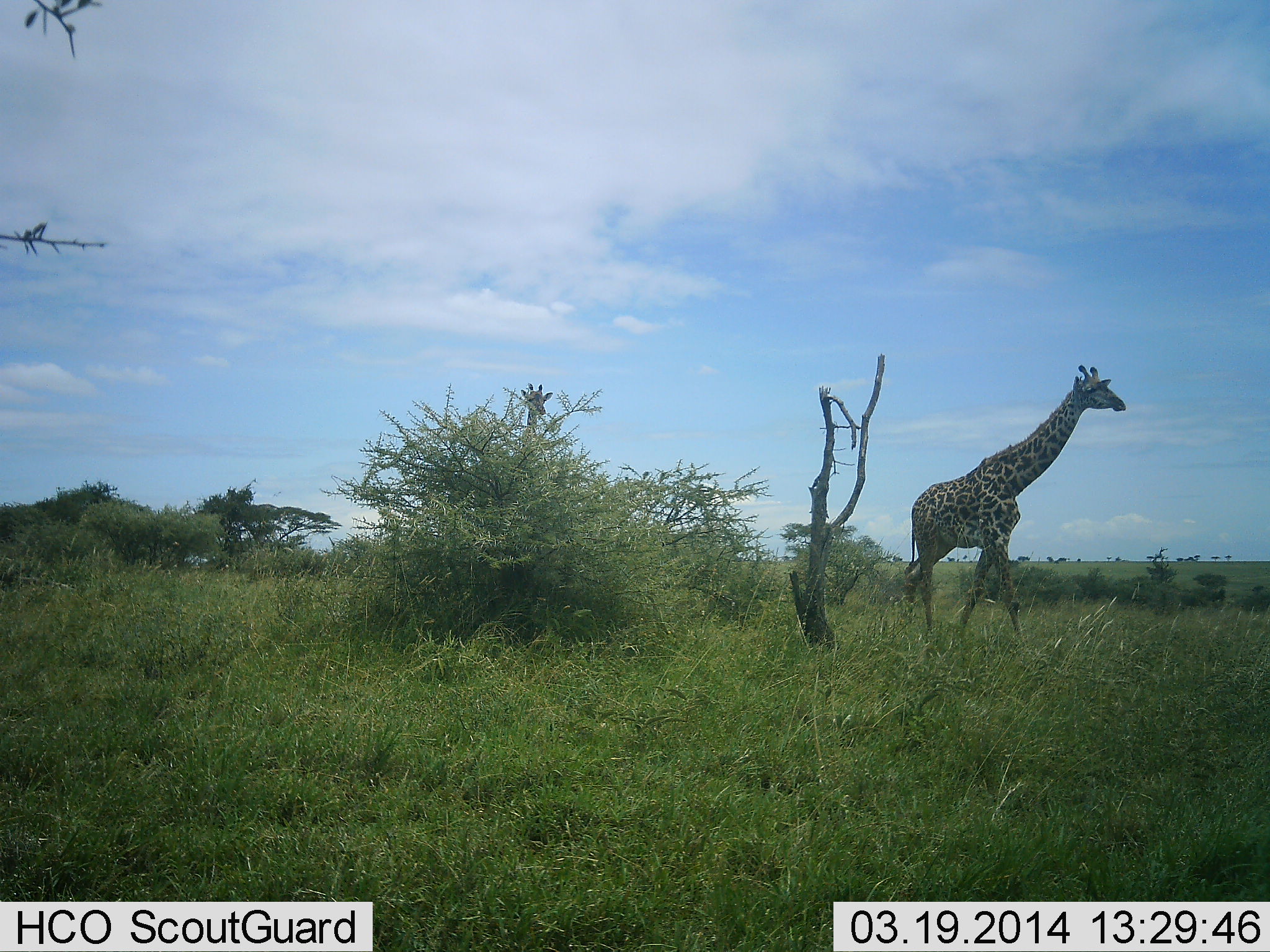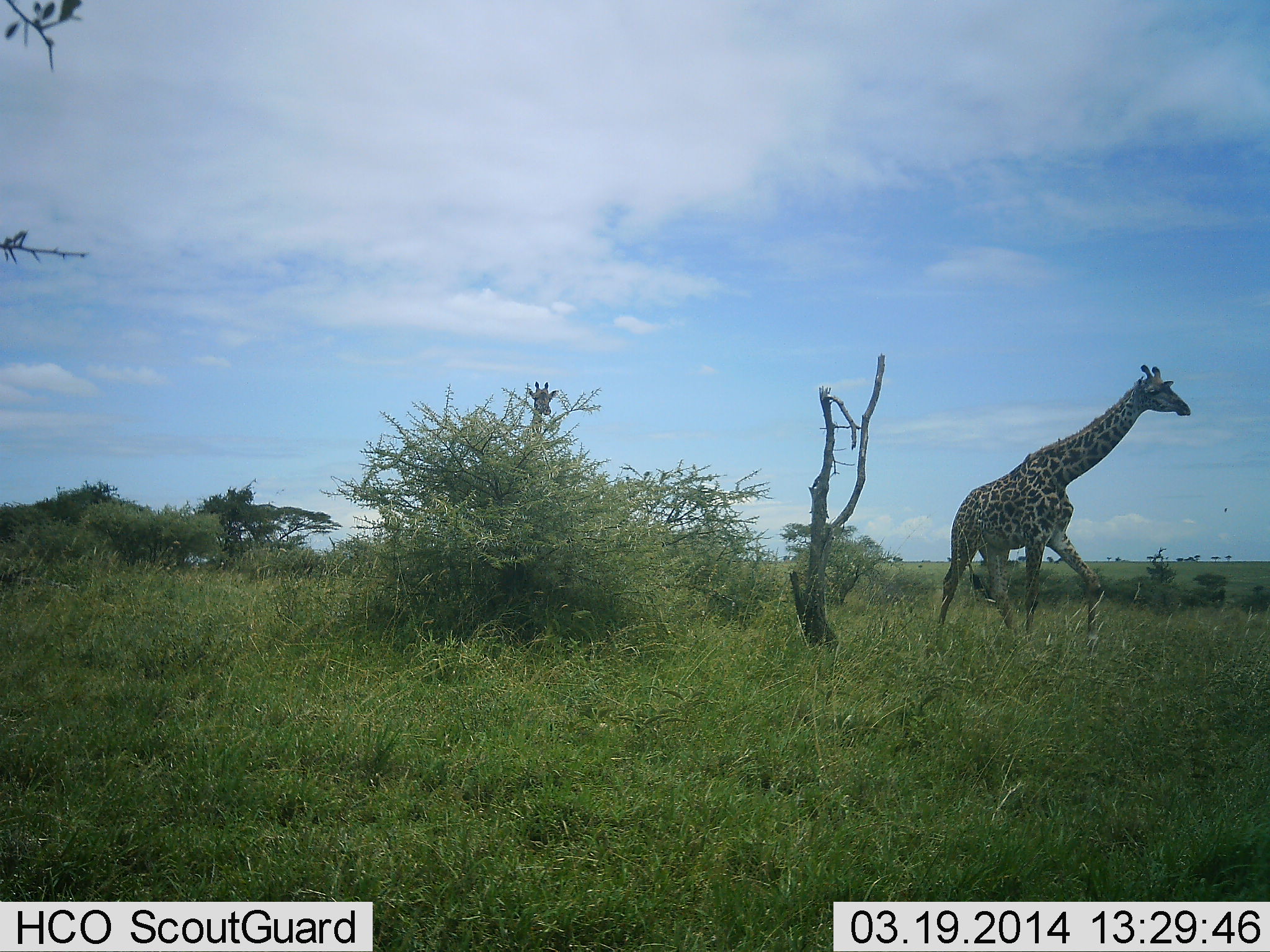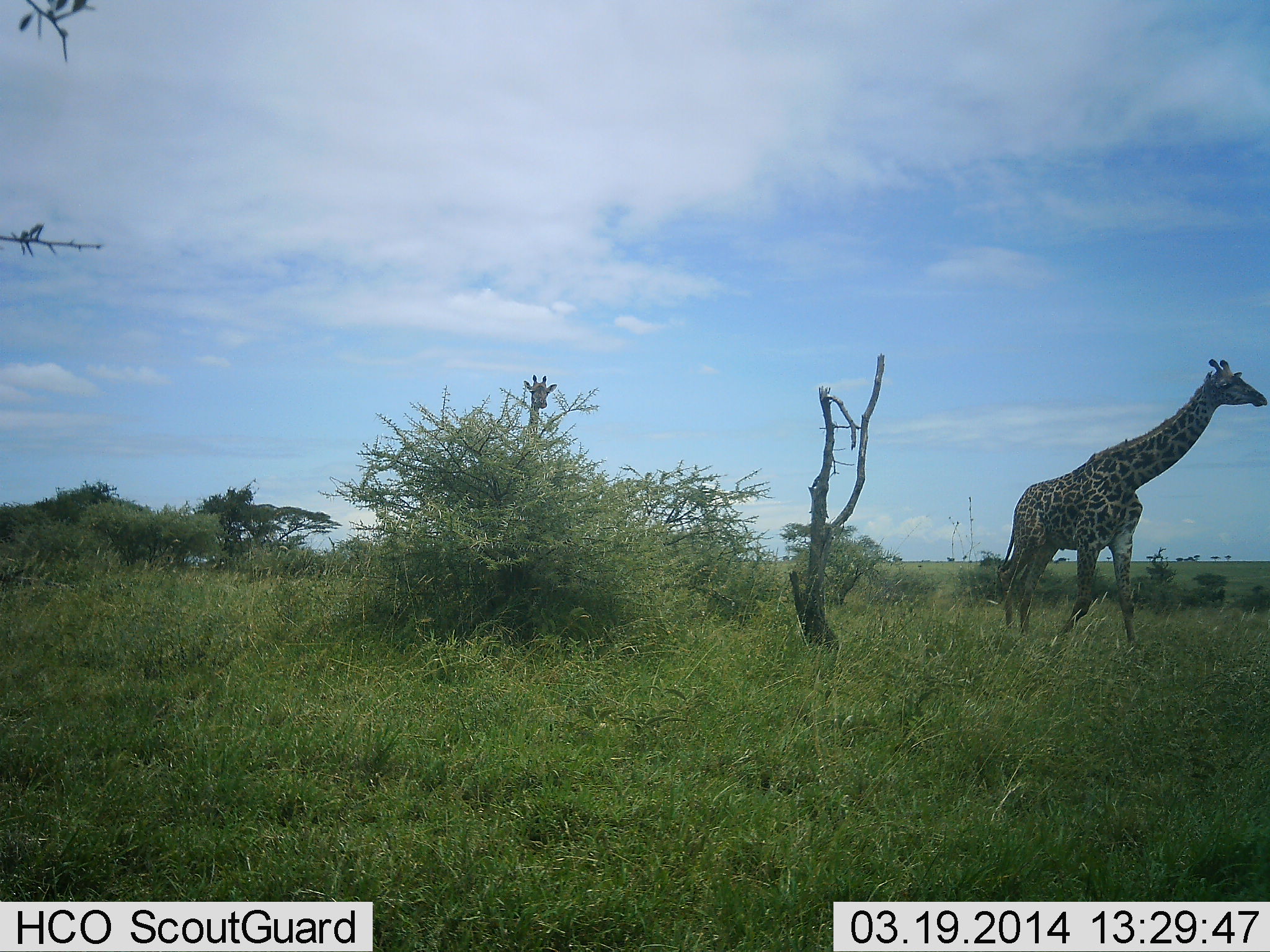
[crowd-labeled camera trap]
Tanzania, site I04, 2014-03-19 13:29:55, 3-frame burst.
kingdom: Animalia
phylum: Chordata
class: Mammalia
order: Artiodactyla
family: Giraffidae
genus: Giraffa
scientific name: Giraffa camelopardalis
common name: giraffe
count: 2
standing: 30%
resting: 0%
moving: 100%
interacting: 0%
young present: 0%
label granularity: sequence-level